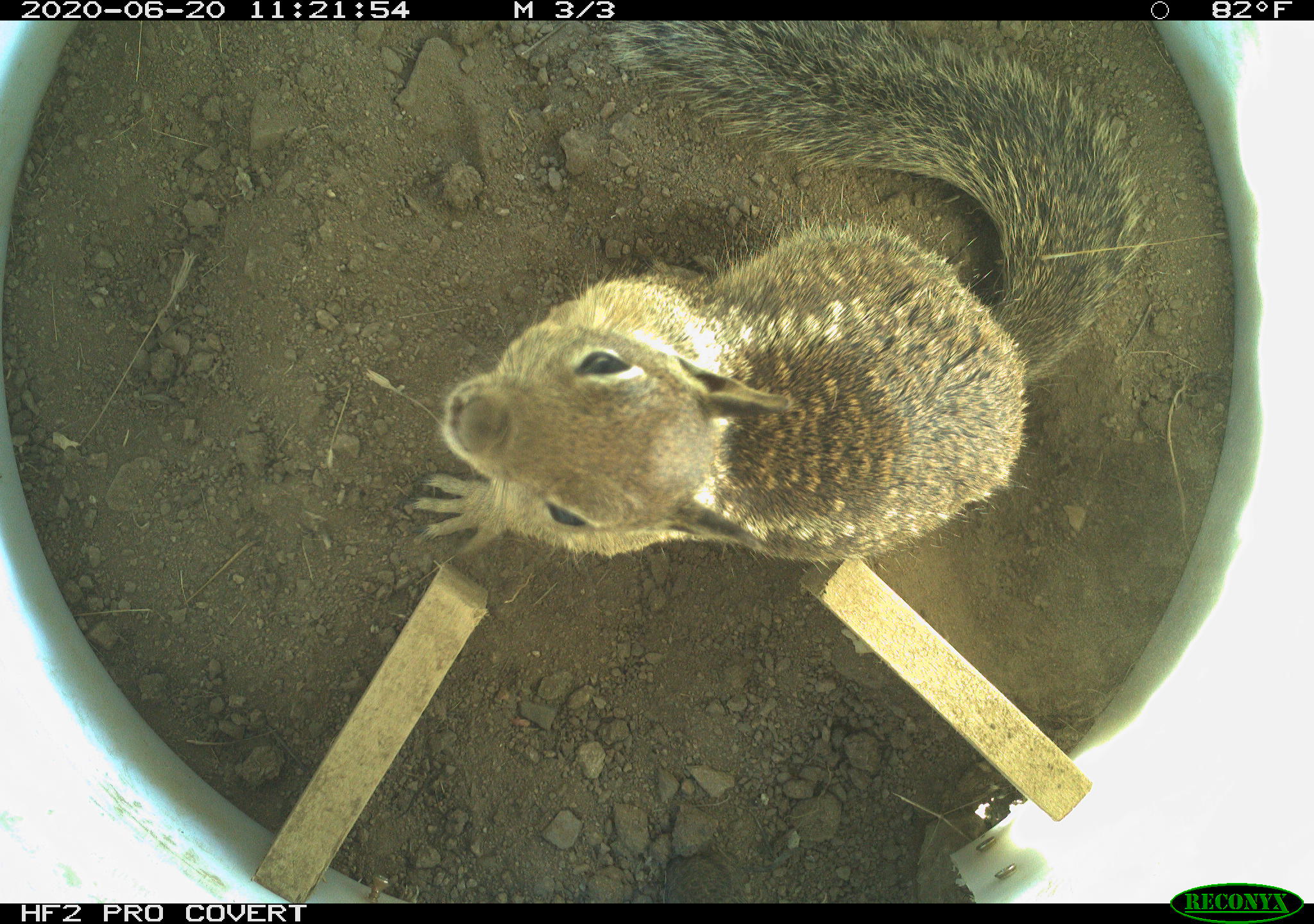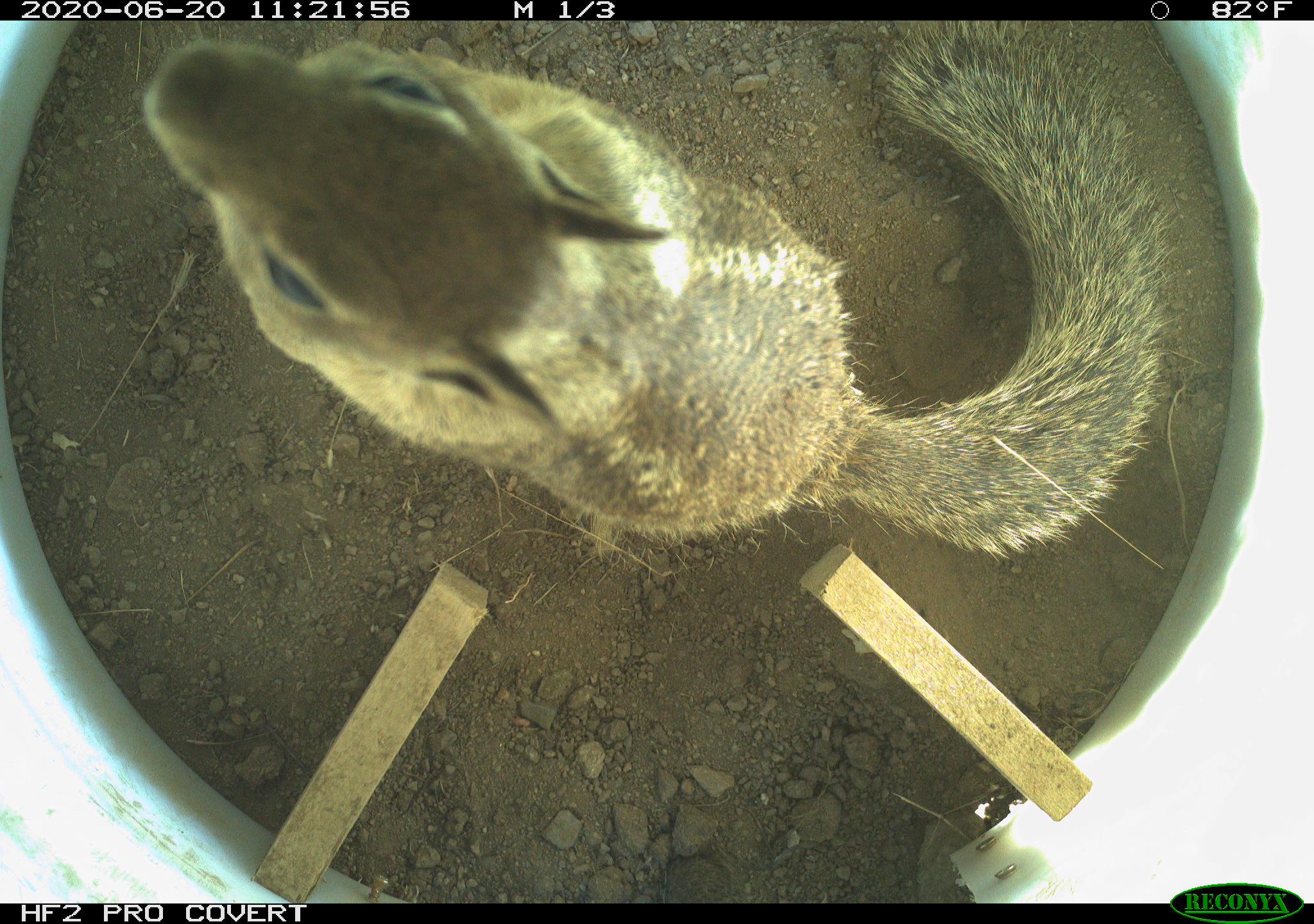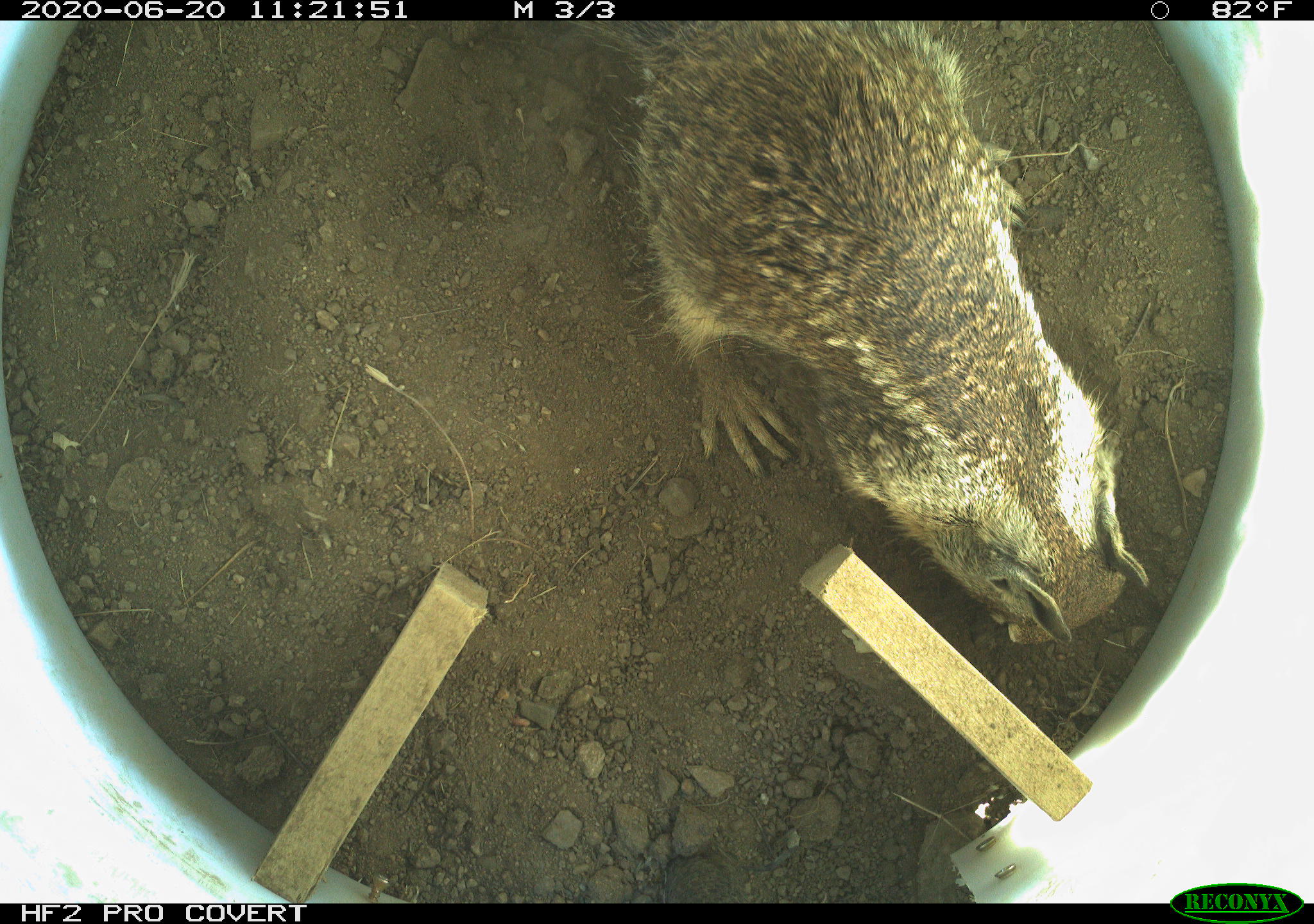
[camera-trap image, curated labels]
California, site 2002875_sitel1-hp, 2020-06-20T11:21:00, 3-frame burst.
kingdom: Animalia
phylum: Chordata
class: Mammalia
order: Rodentia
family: Sciuridae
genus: Otospermophilus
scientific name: Otospermophilus beecheyi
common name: california ground squirrel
California ground squirrel (Otospermophilus beecheyi).